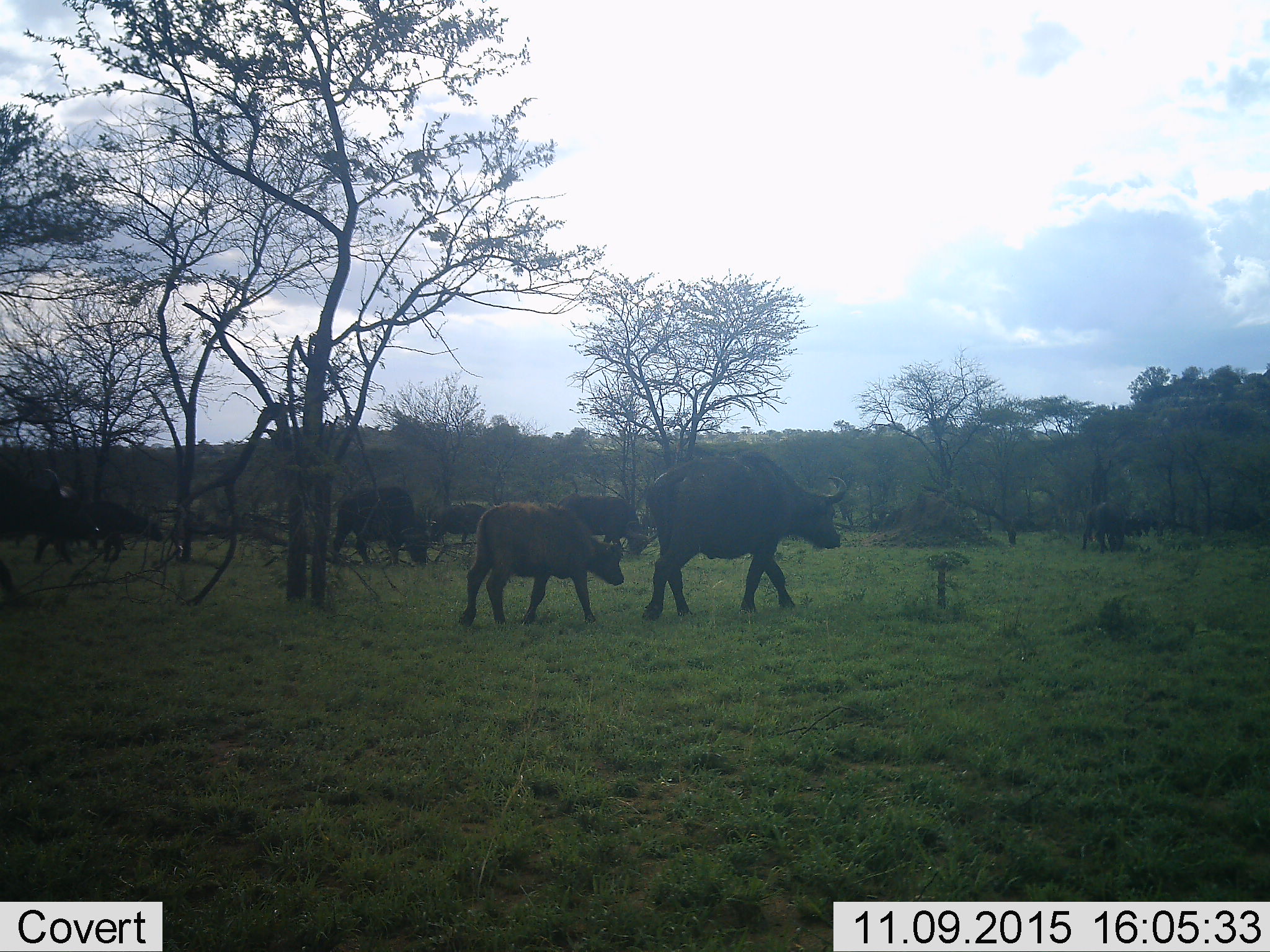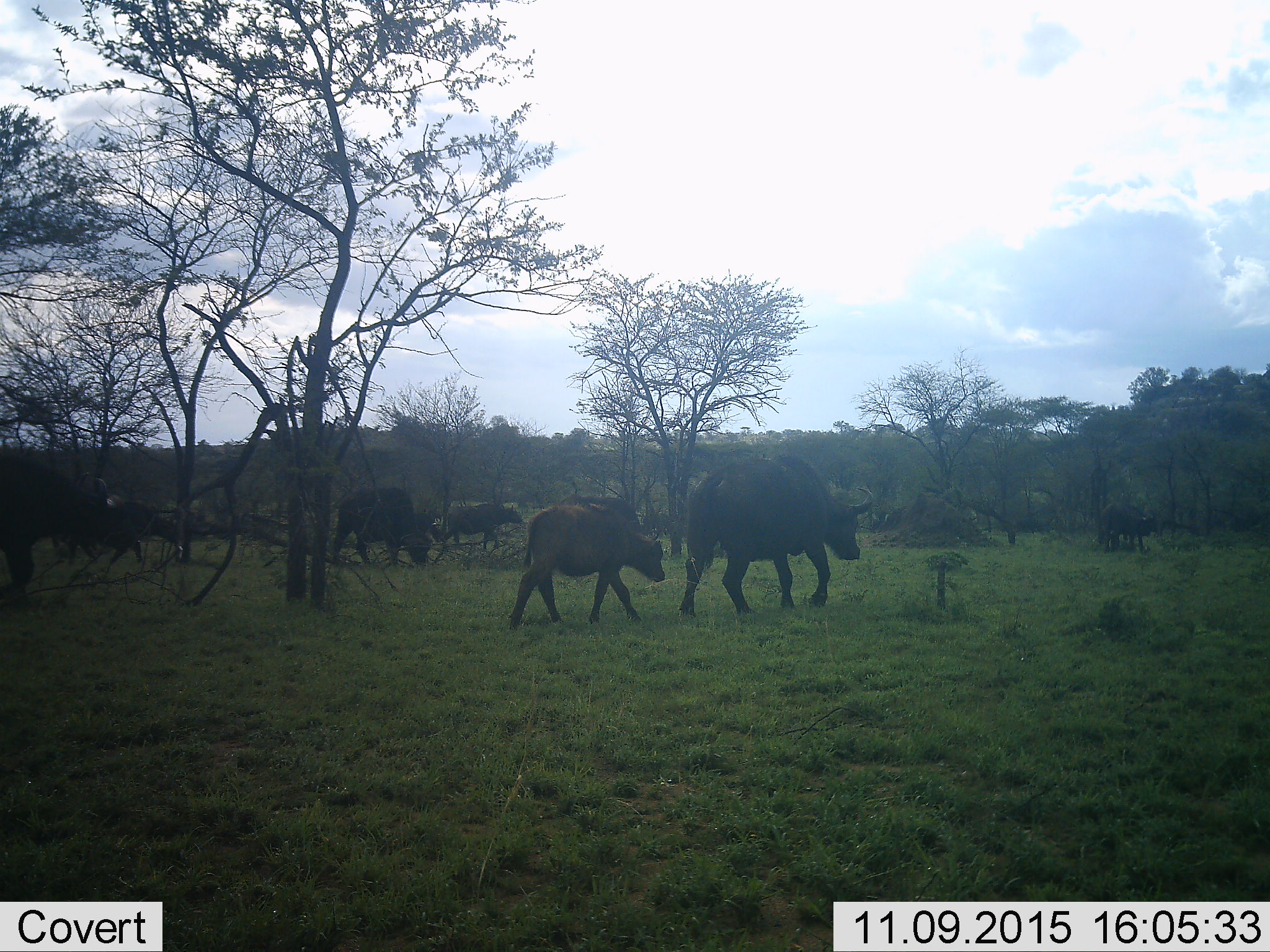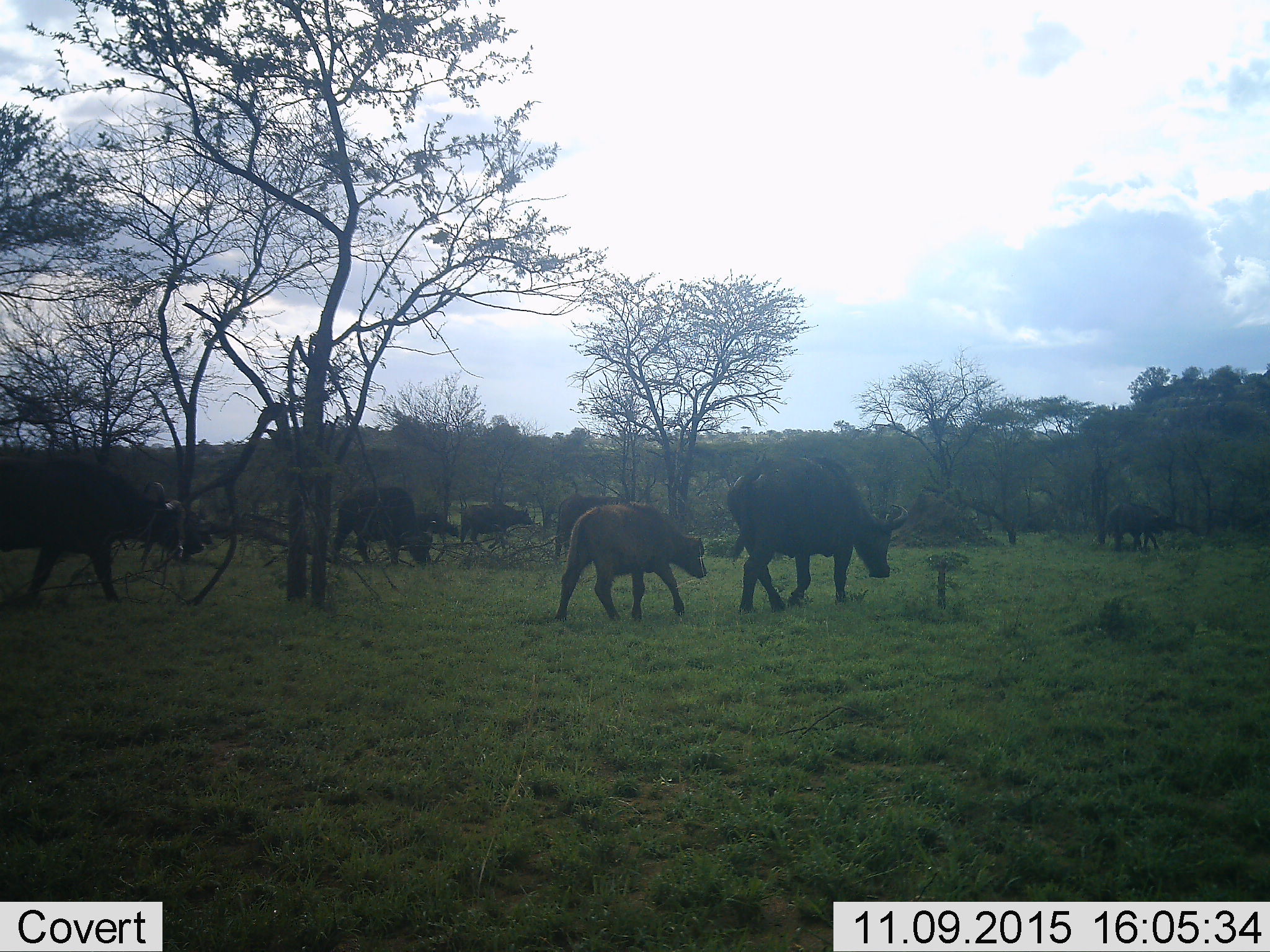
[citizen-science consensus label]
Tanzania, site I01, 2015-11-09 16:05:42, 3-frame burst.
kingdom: Animalia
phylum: Chordata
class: Mammalia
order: Artiodactyla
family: Bovidae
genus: Syncerus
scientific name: Syncerus caffer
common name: cape buffalo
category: buffalo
Buffalo (cape buffalo) (Syncerus caffer), count 8. Behavior (volunteer vote fractions): standing 25%, resting 0%, moving 100%, interacting 0%. Young present (vote fraction): 100%. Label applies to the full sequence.